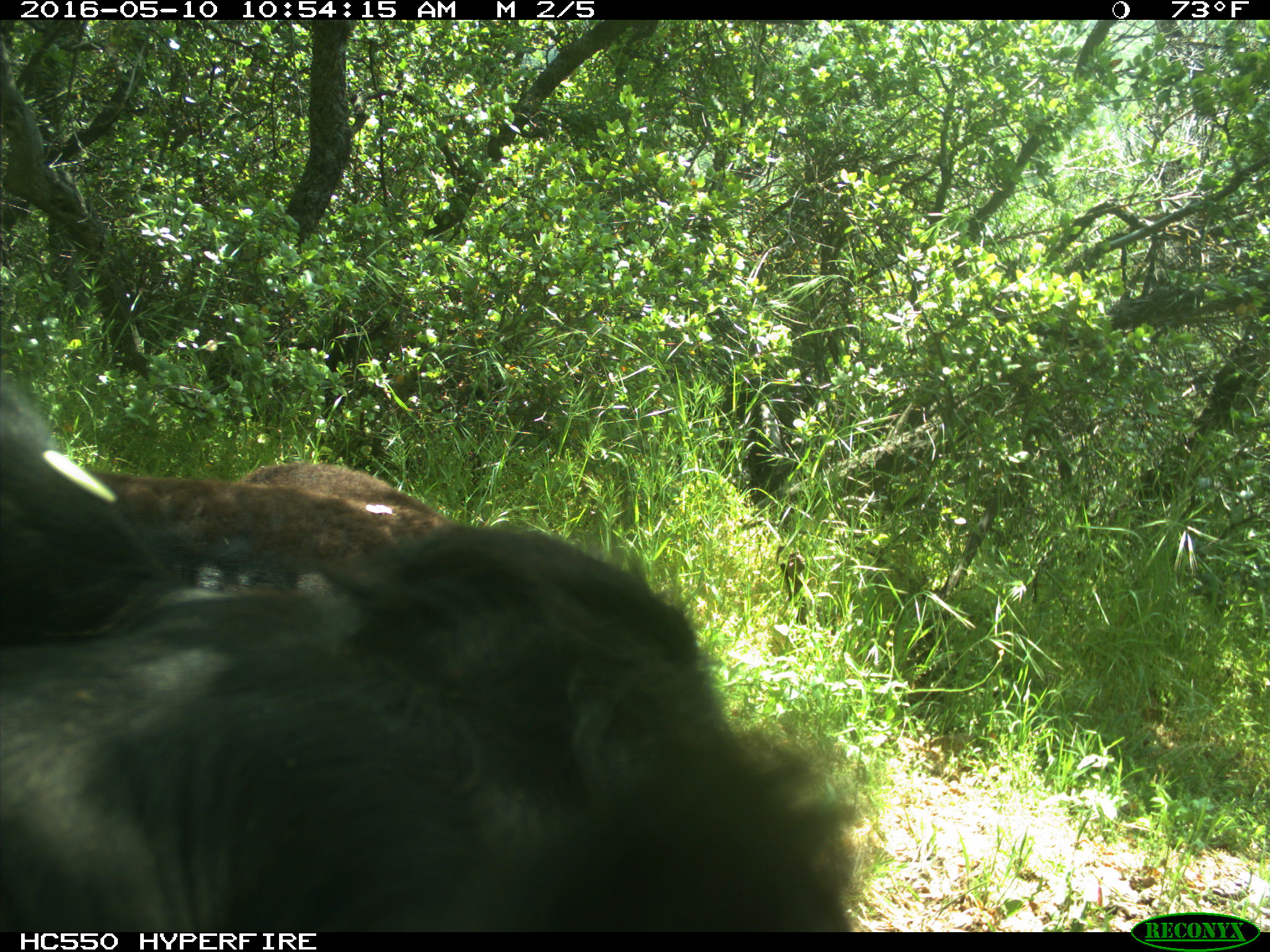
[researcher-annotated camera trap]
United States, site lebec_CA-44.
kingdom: Animalia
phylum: Chordata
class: Mammalia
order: Artiodactyla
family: Bovidae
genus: Bos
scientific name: Bos taurus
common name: domestic cow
Bos taurus (domestic cow).